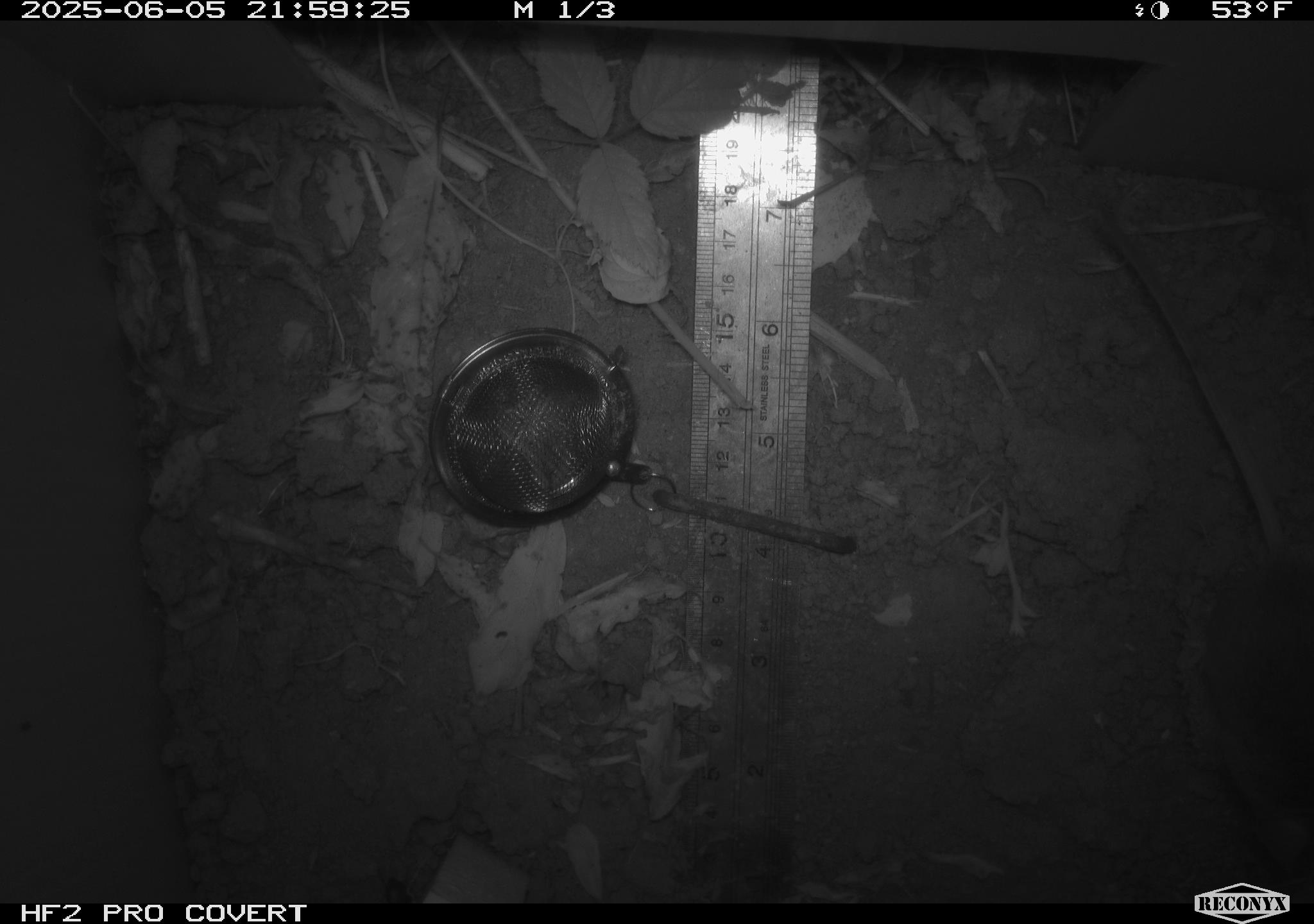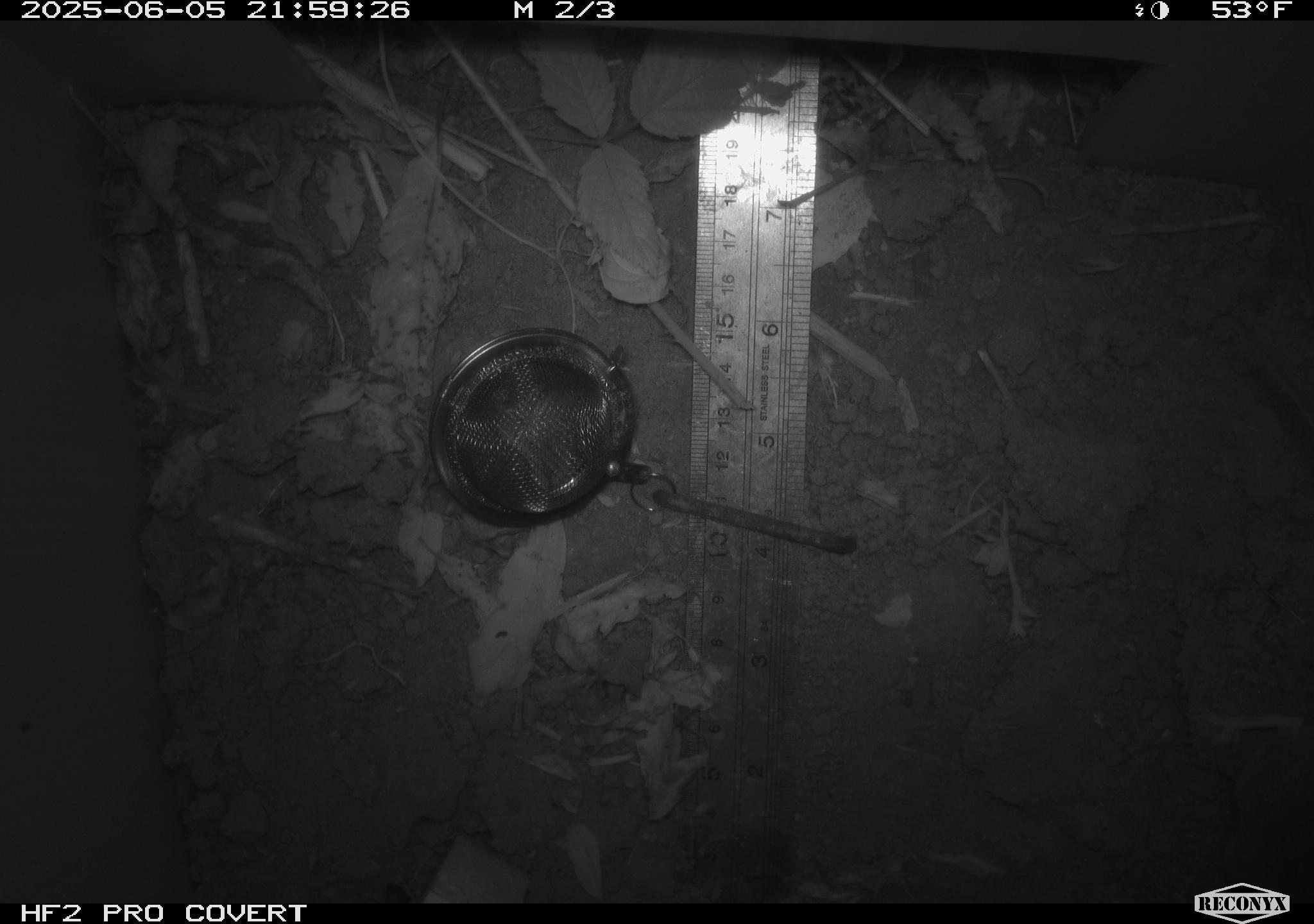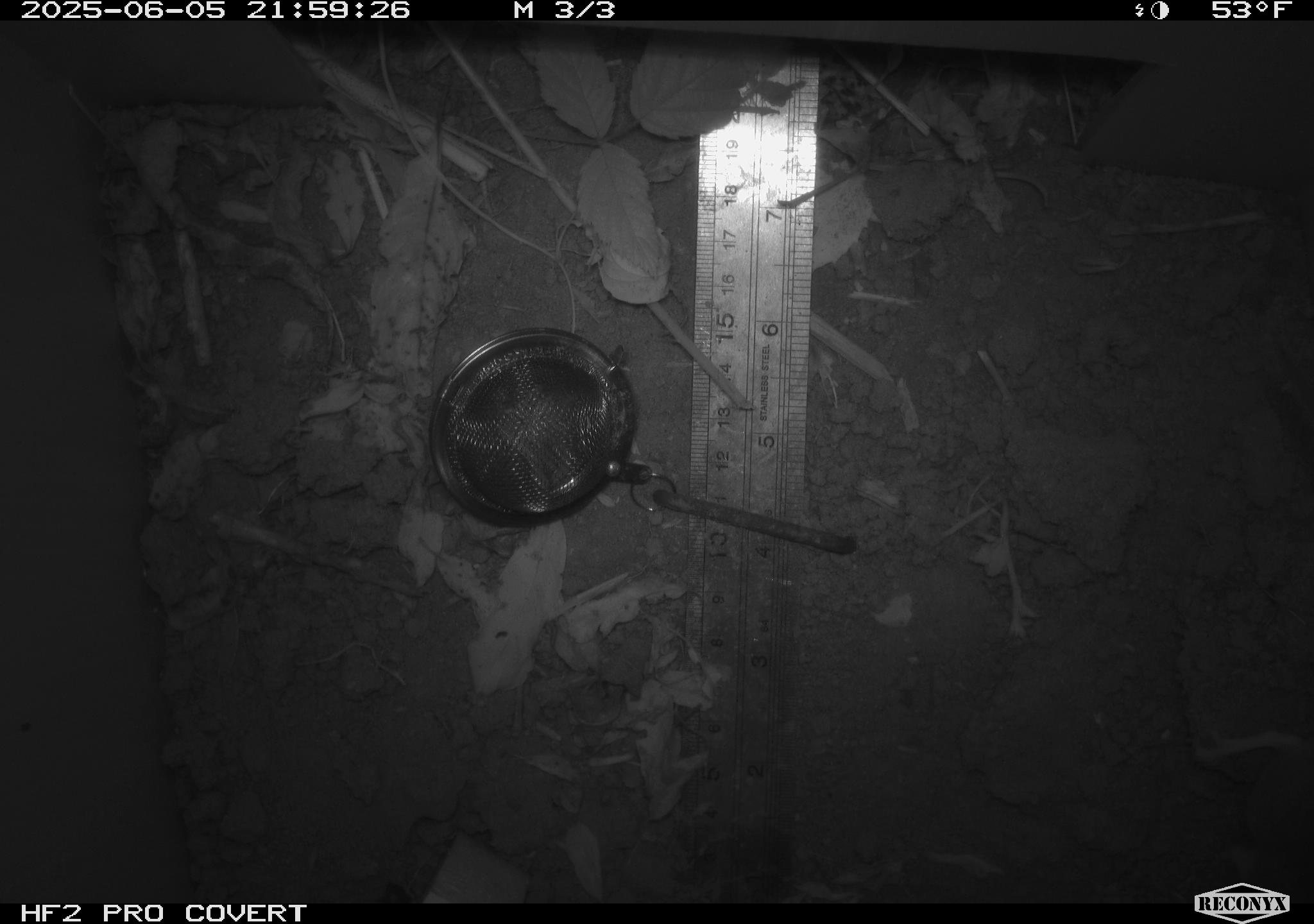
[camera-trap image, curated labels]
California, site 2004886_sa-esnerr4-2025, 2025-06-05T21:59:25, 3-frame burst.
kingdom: Animalia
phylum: Chordata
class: Mammalia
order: Rodentia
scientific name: Rodentia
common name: rodent